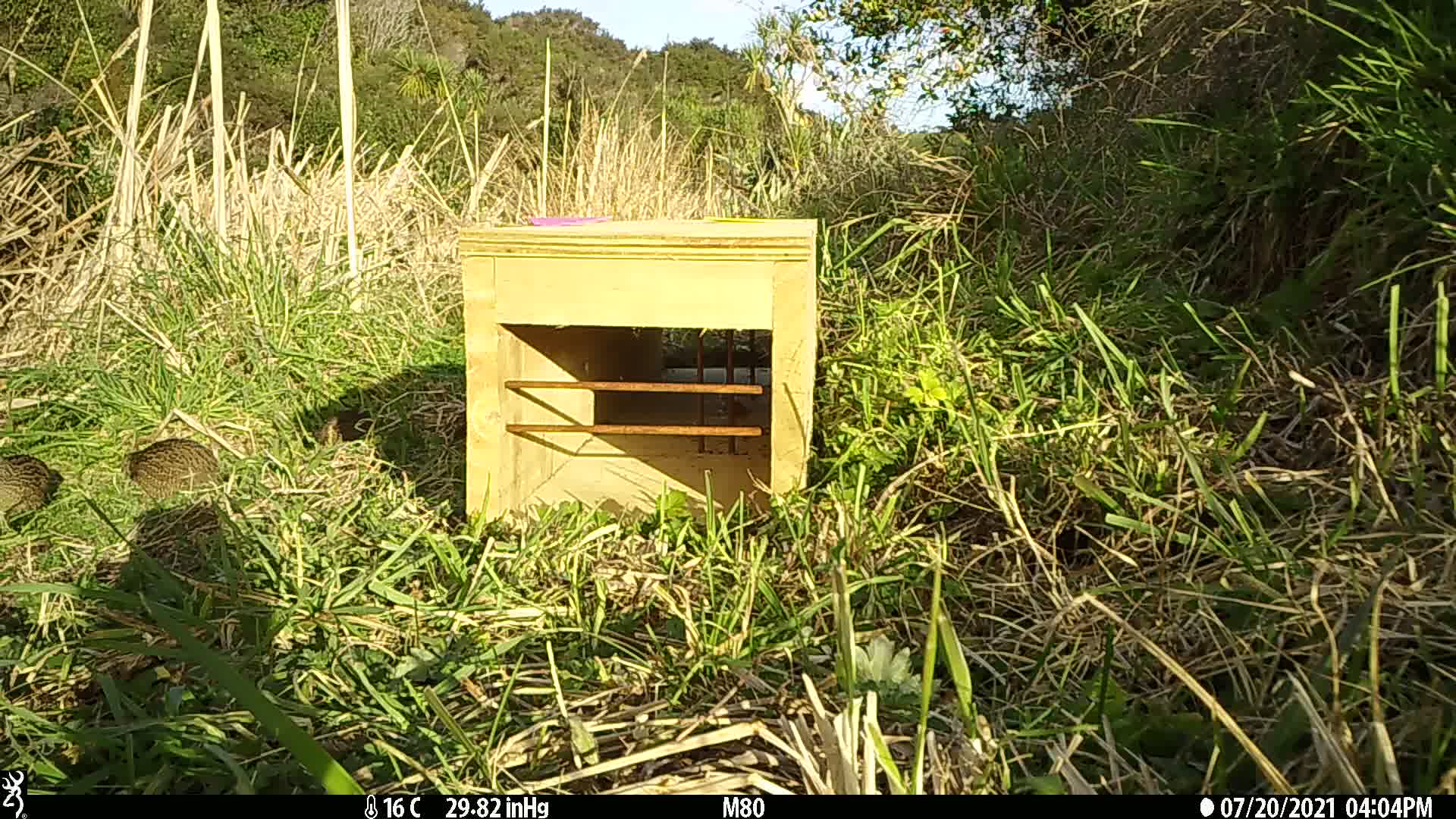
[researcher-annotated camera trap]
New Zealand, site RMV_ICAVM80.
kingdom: Animalia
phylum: Chordata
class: Aves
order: Galliformes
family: Phasianidae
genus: Synoicus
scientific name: Synoicus ypsilophorus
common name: brown quail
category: quail brown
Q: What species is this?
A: Quail brown (brown quail) (Synoicus ypsilophorus).